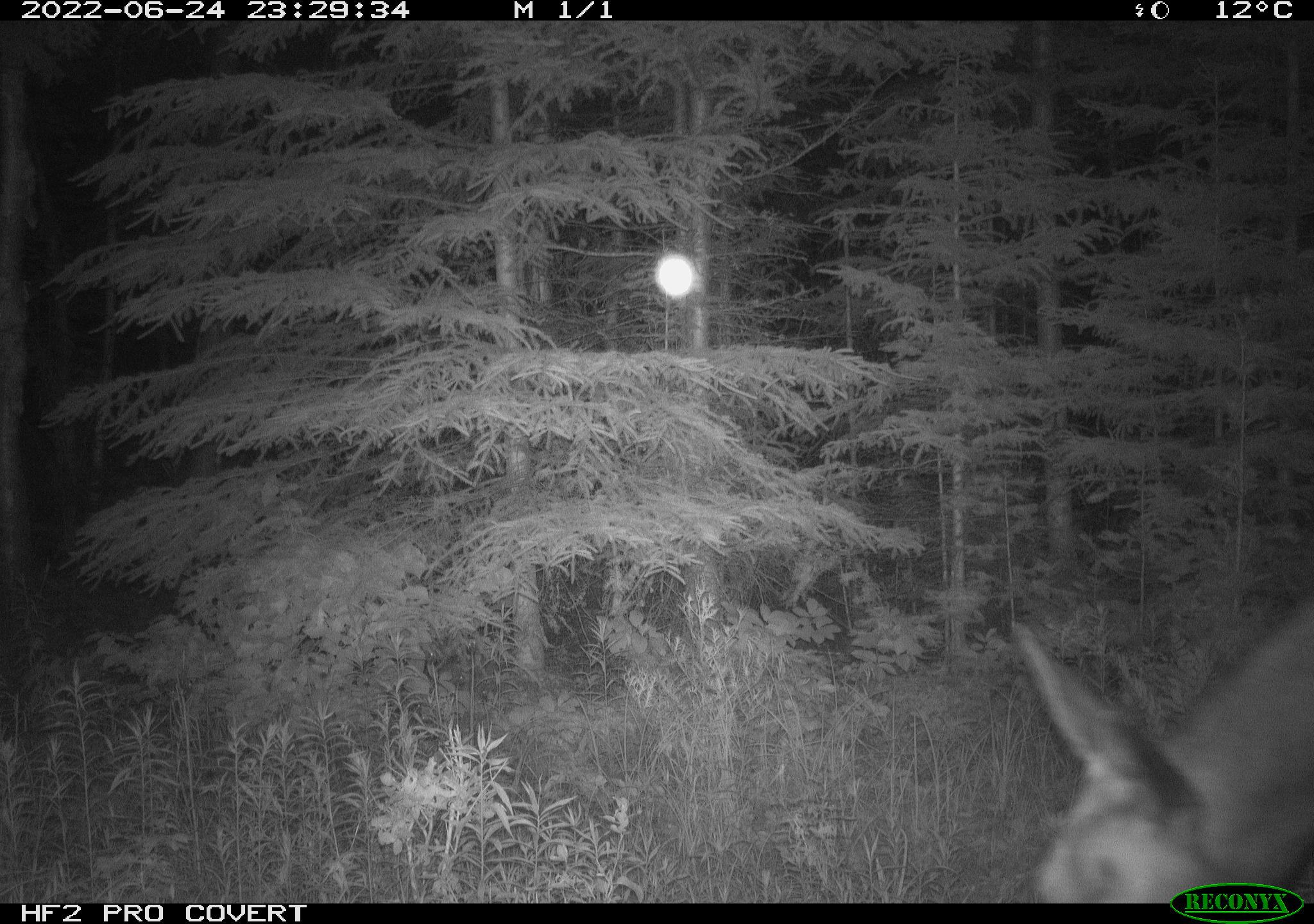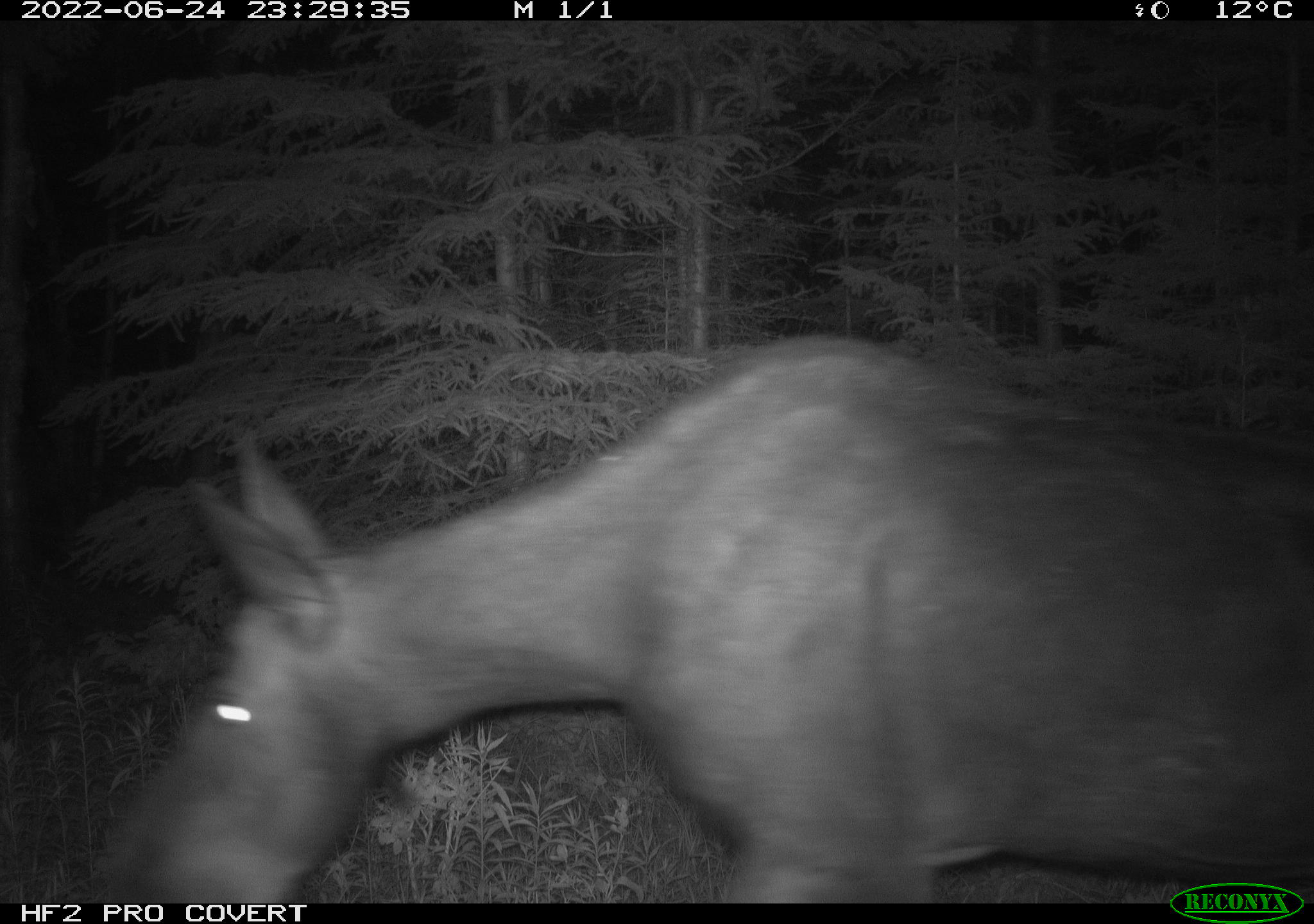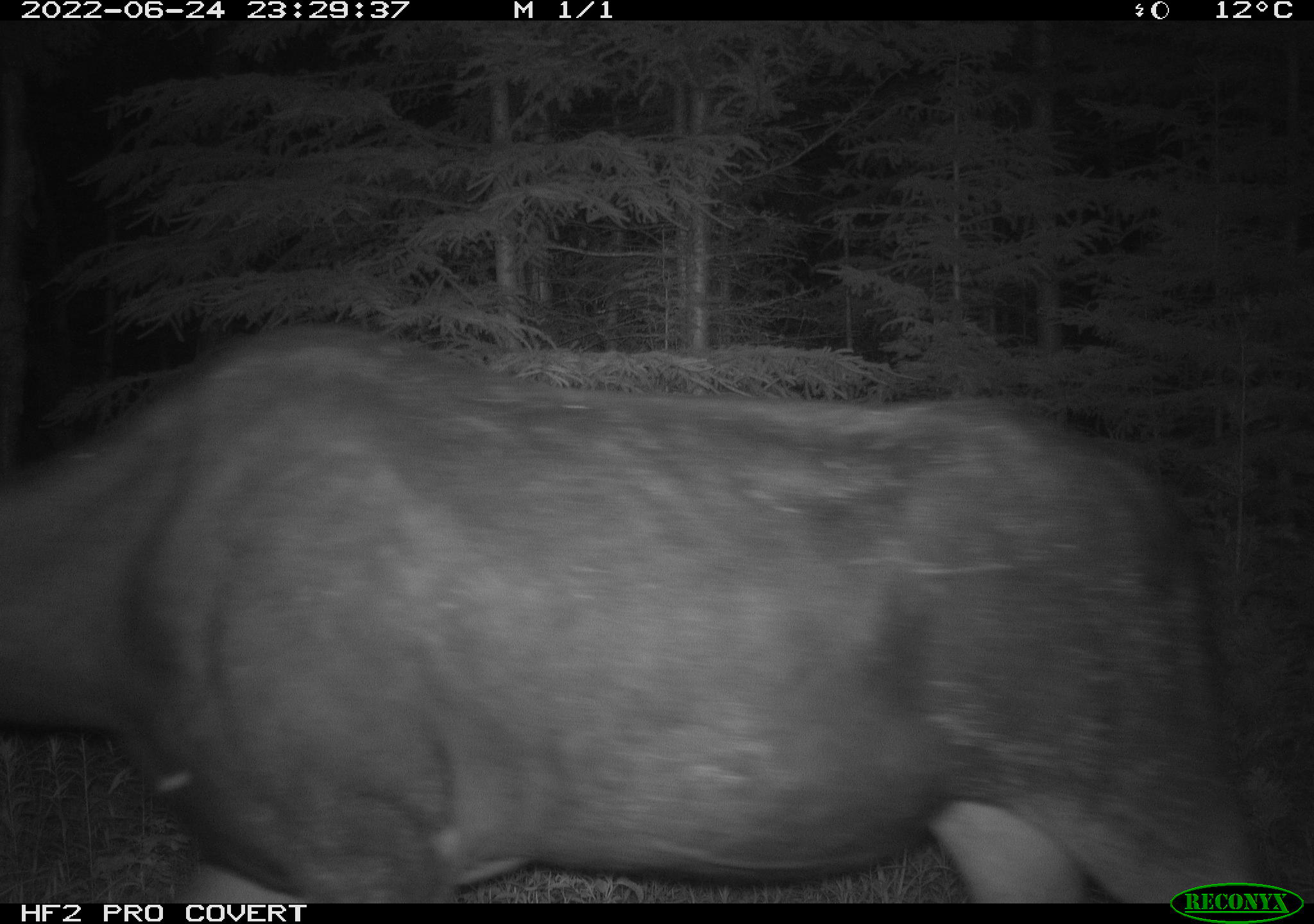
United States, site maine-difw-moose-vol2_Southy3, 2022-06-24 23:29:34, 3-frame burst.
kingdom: Animalia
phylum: Chordata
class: Mammalia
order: Artiodactyla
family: Cervidae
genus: Alces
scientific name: Alces alces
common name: moose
Moose (Alces alces).